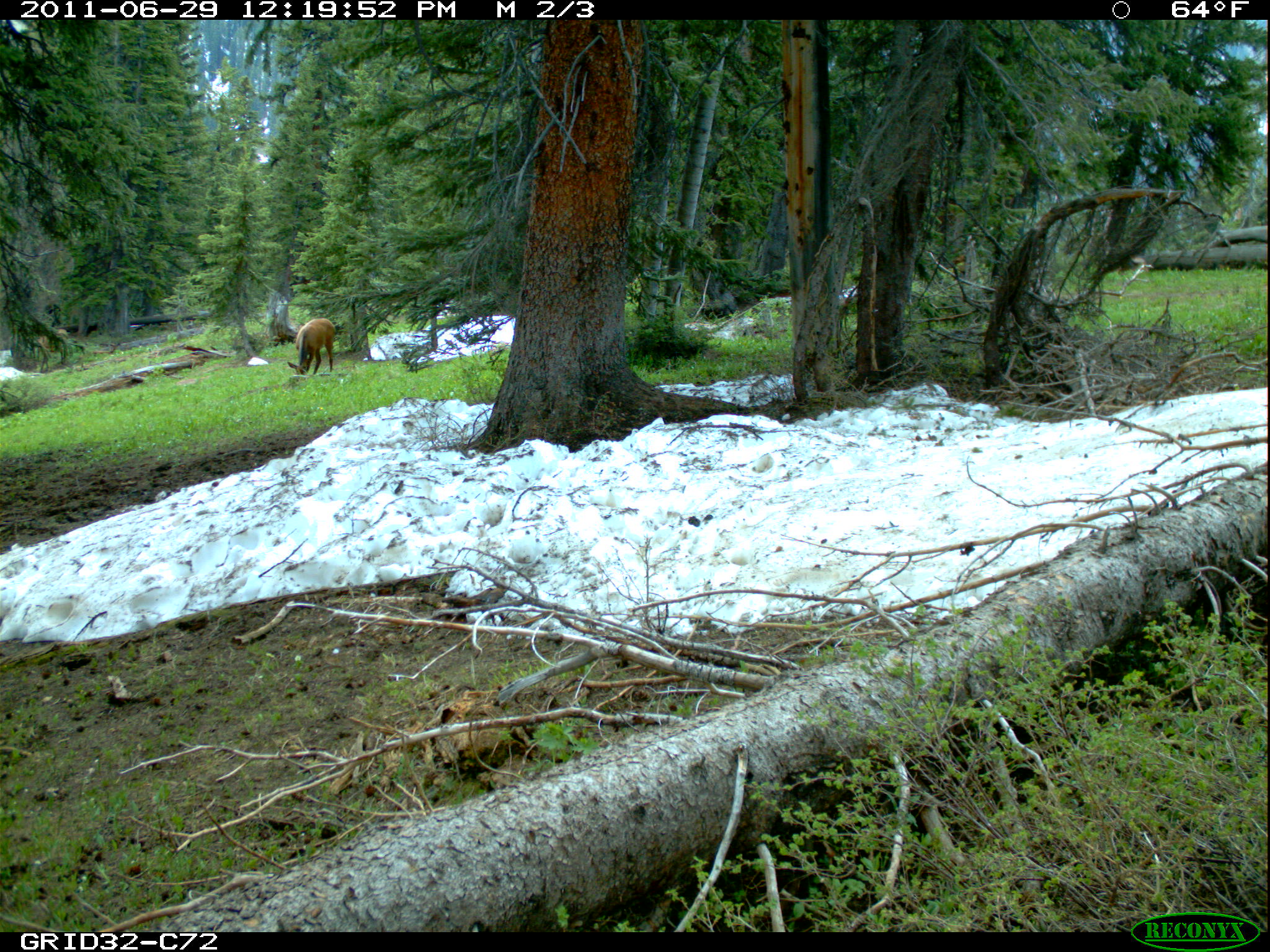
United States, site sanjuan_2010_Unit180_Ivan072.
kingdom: Animalia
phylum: Chordata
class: Mammalia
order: Artiodactyla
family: Cervidae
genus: Cervus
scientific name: Cervus elaphus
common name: red deer